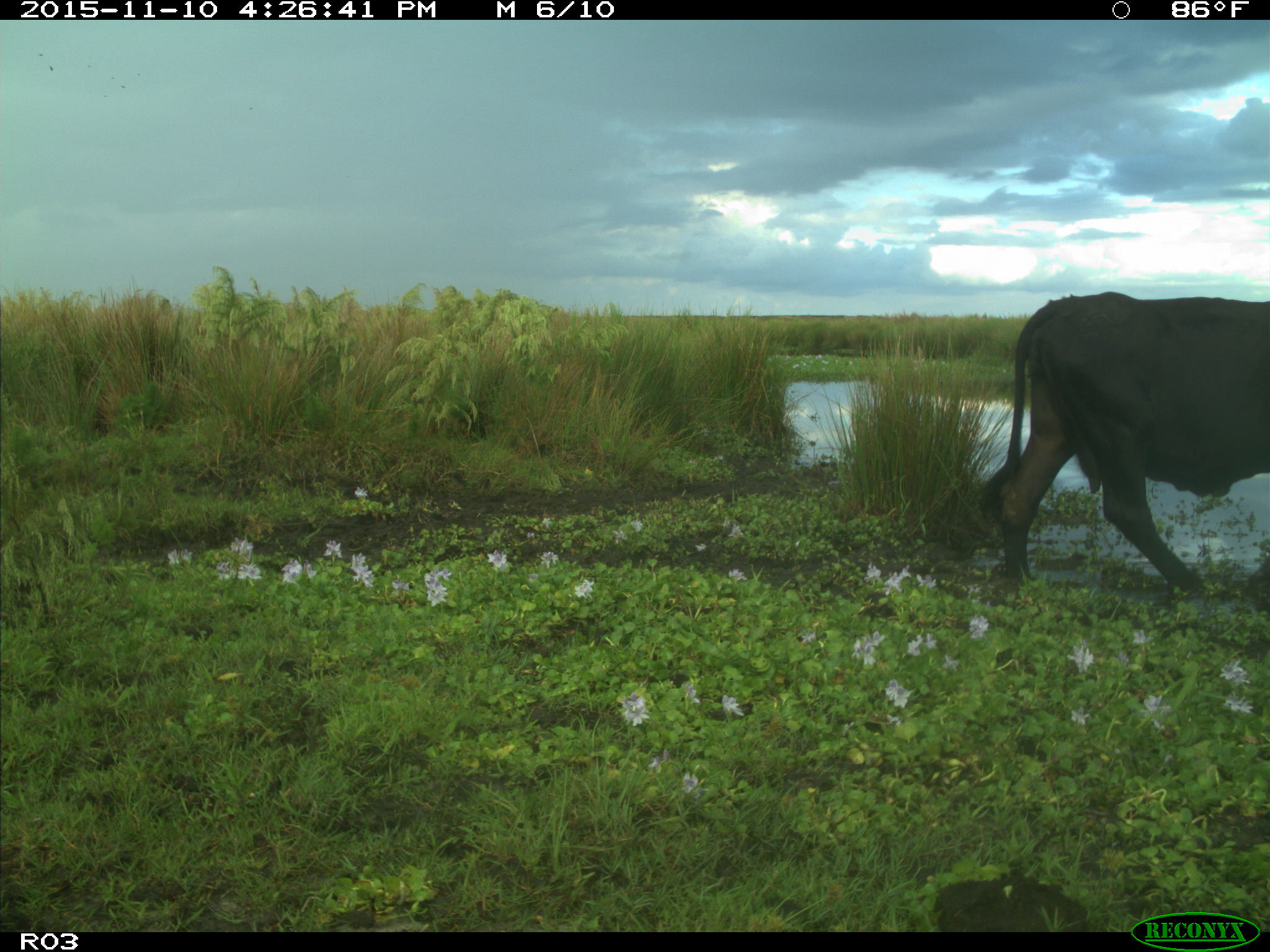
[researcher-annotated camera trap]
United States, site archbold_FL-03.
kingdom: Animalia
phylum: Chordata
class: Mammalia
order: Artiodactyla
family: Bovidae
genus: Bos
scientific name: Bos taurus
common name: domestic cow